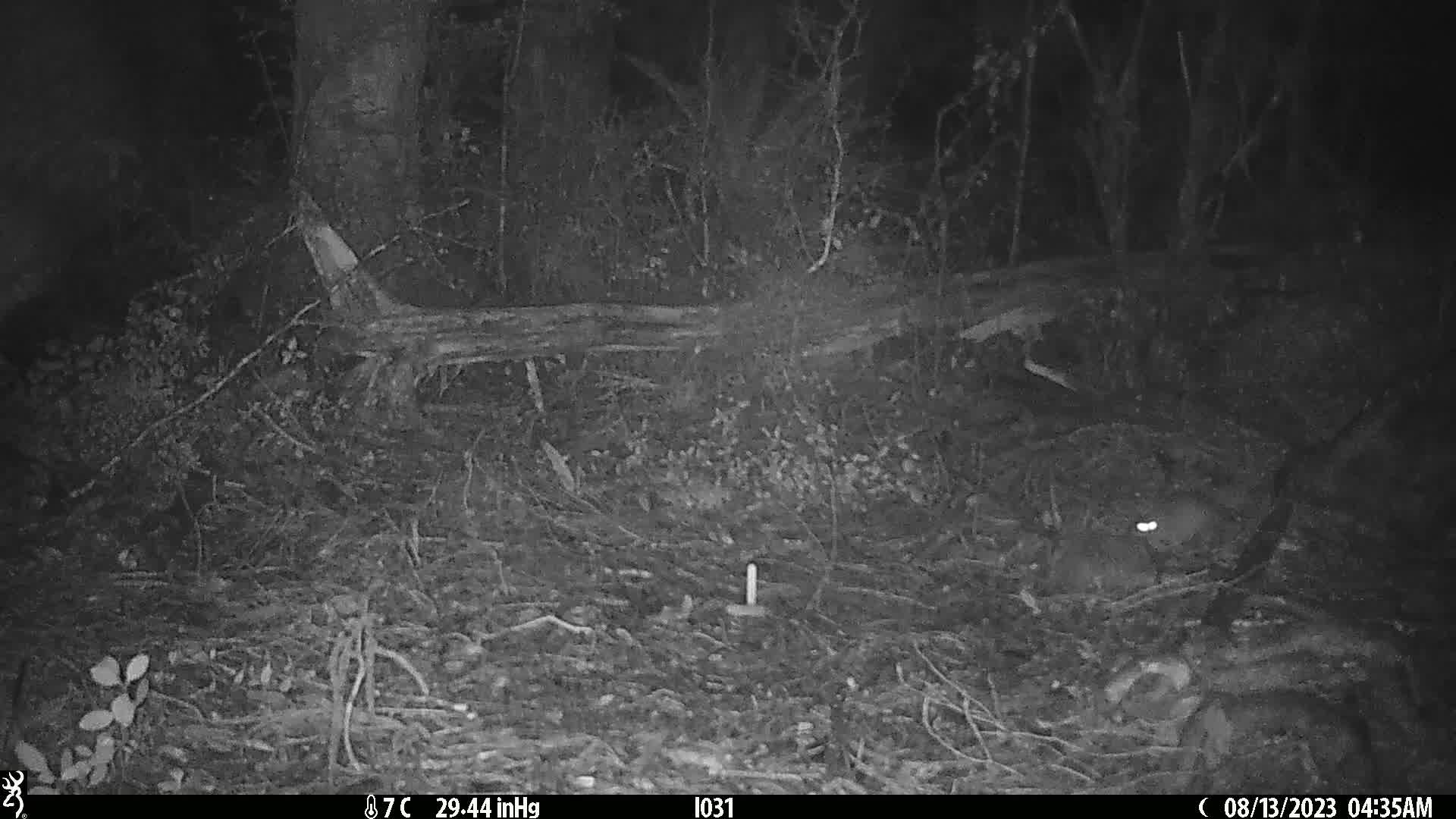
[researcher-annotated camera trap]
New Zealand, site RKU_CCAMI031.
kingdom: Animalia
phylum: Chordata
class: Mammalia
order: Rodentia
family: Muridae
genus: Rattus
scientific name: Rattus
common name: rat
Rat (Rattus).